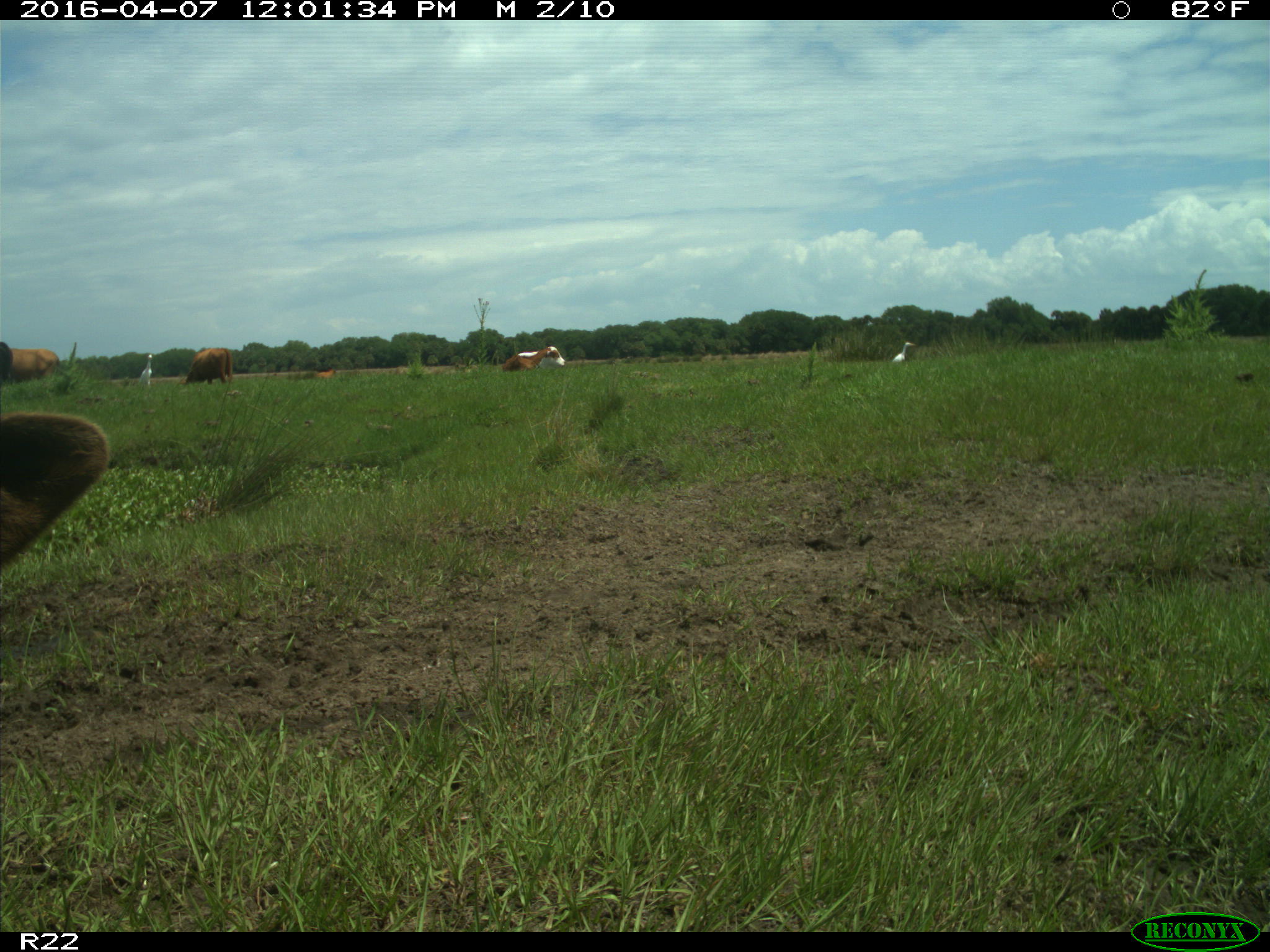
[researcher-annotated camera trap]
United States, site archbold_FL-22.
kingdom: Animalia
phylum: Chordata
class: Mammalia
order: Artiodactyla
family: Bovidae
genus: Bos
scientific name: Bos taurus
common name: domestic cow